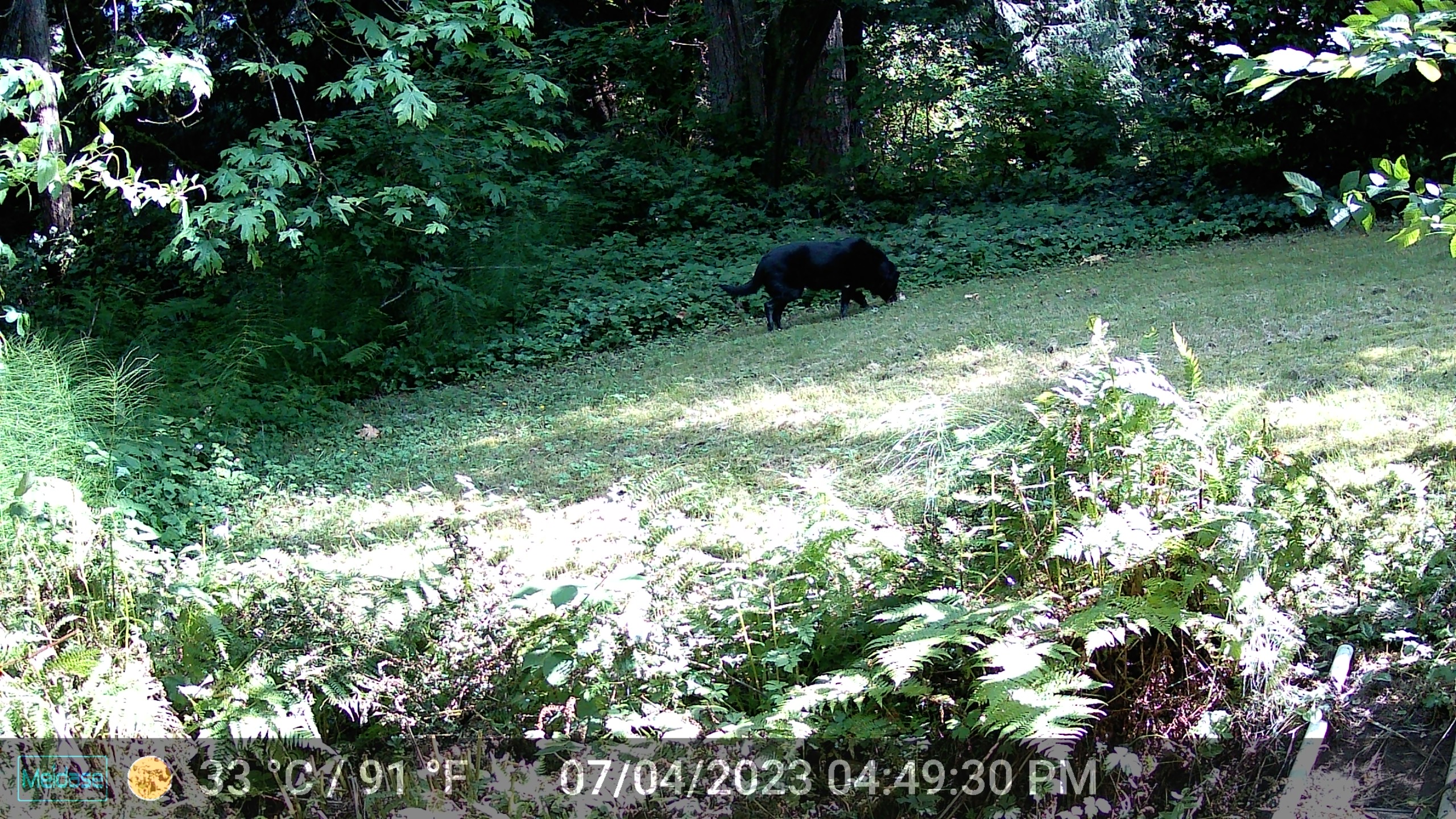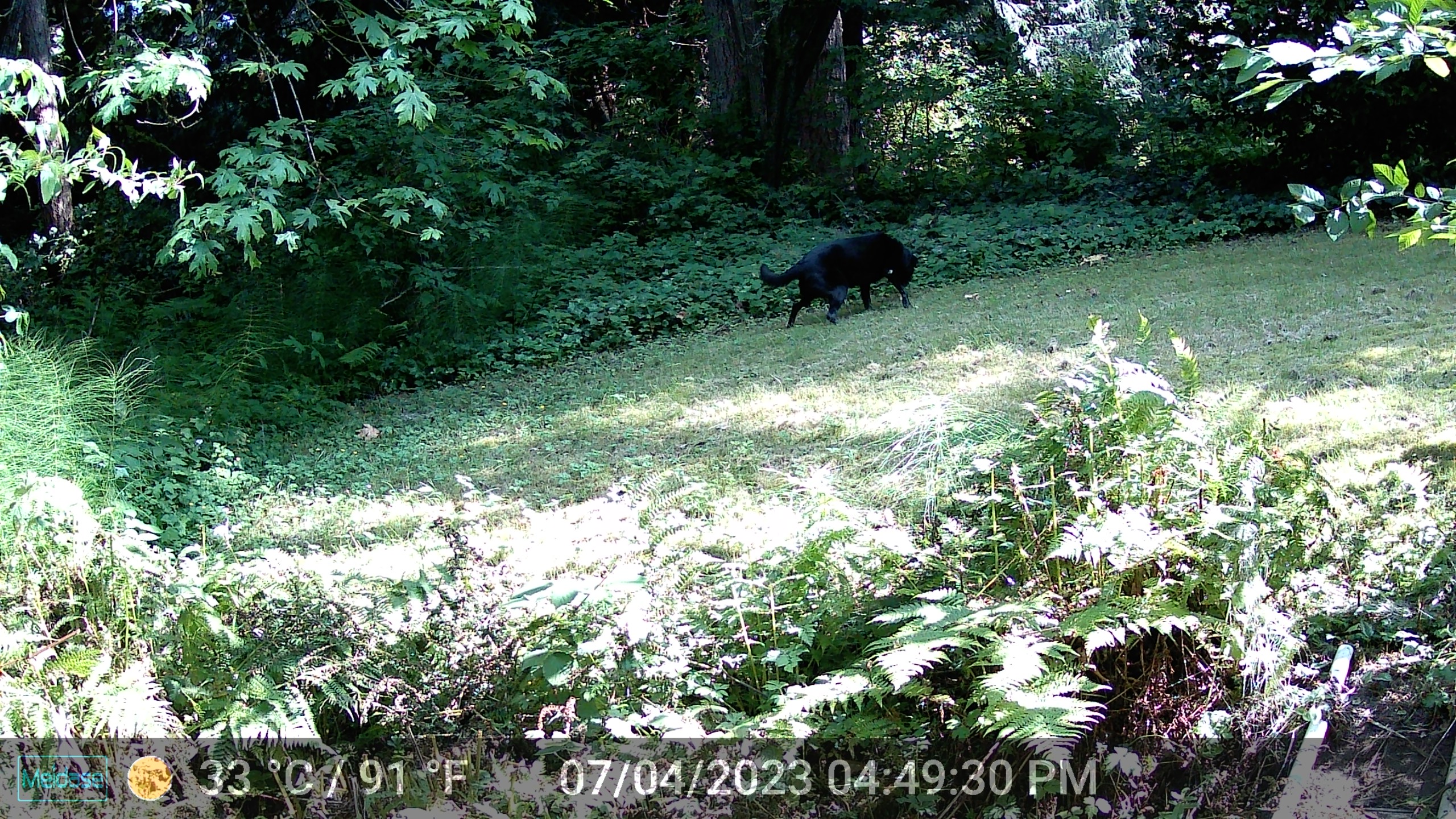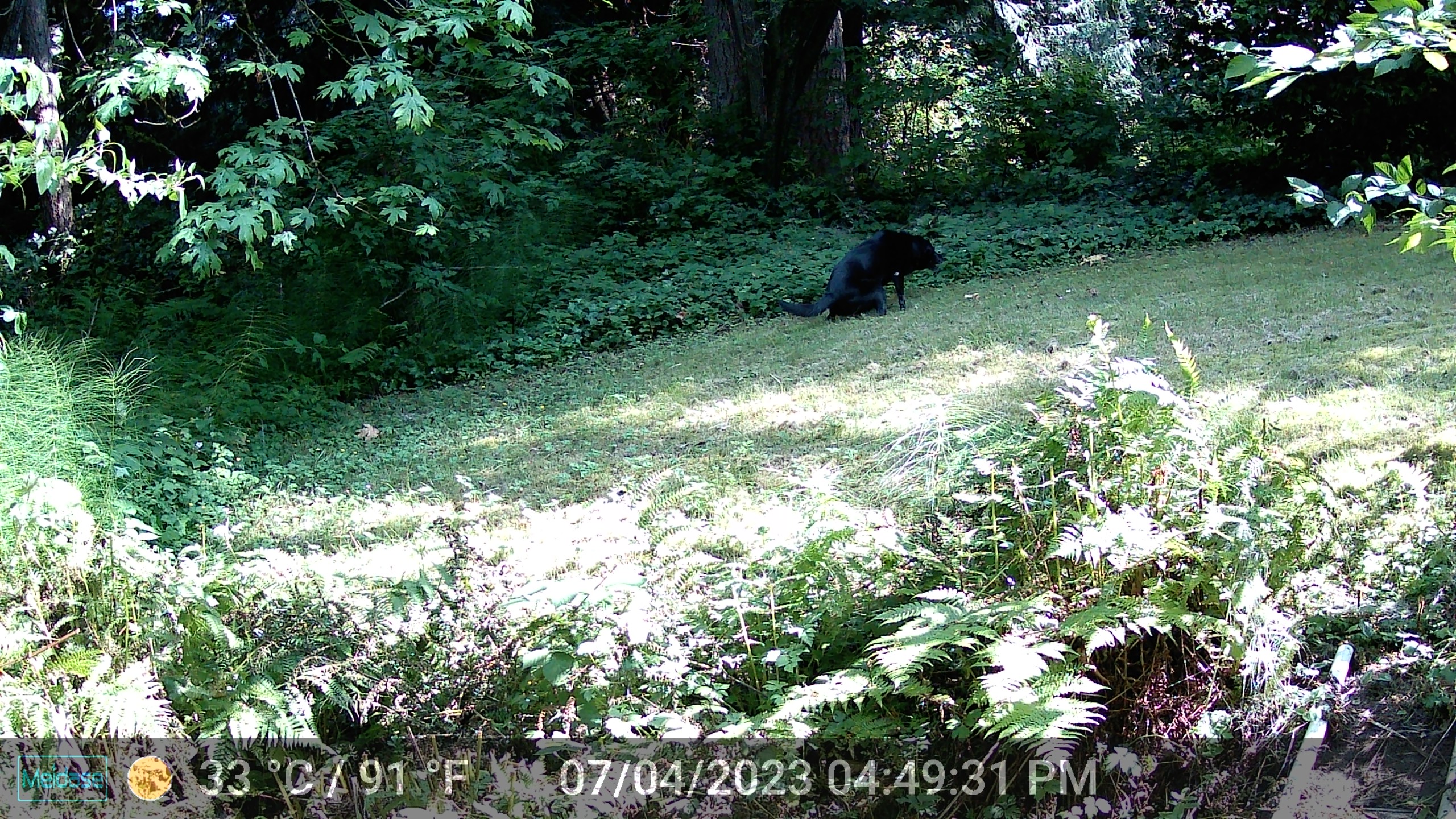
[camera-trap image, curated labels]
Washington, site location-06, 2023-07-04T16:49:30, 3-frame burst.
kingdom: Animalia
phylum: Chordata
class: Mammalia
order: Carnivora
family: Canidae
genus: Canis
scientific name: Canis familiaris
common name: domestic dog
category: dog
Dog (domestic dog) (Canis familiaris).